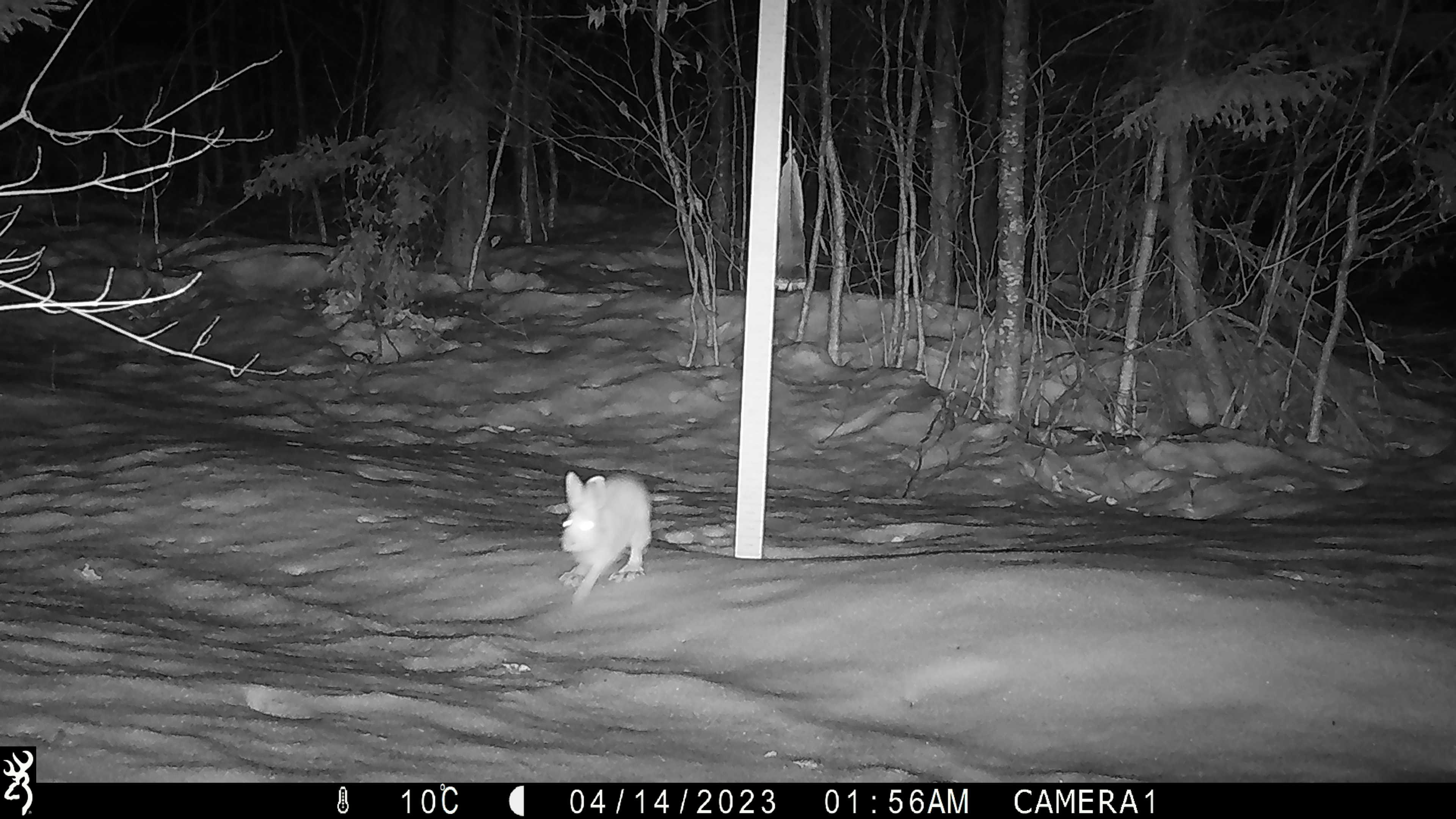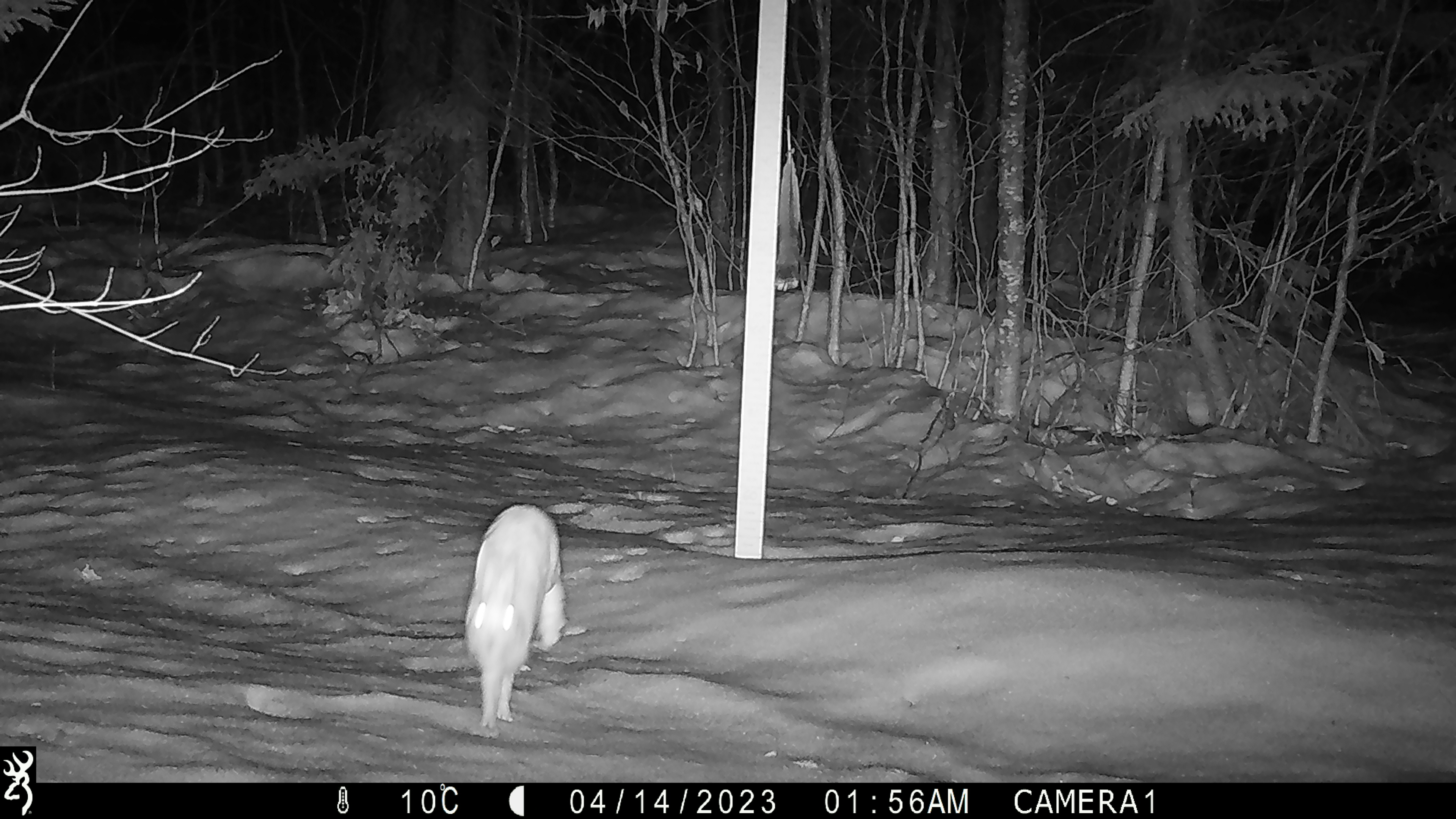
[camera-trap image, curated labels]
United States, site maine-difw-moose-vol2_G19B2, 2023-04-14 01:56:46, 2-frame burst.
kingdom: Animalia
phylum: Chordata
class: Mammalia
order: Lagomorpha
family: Leporidae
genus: Lepus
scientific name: Lepus americanus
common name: snowshoe hare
Snowshoe hare (Lepus americanus).